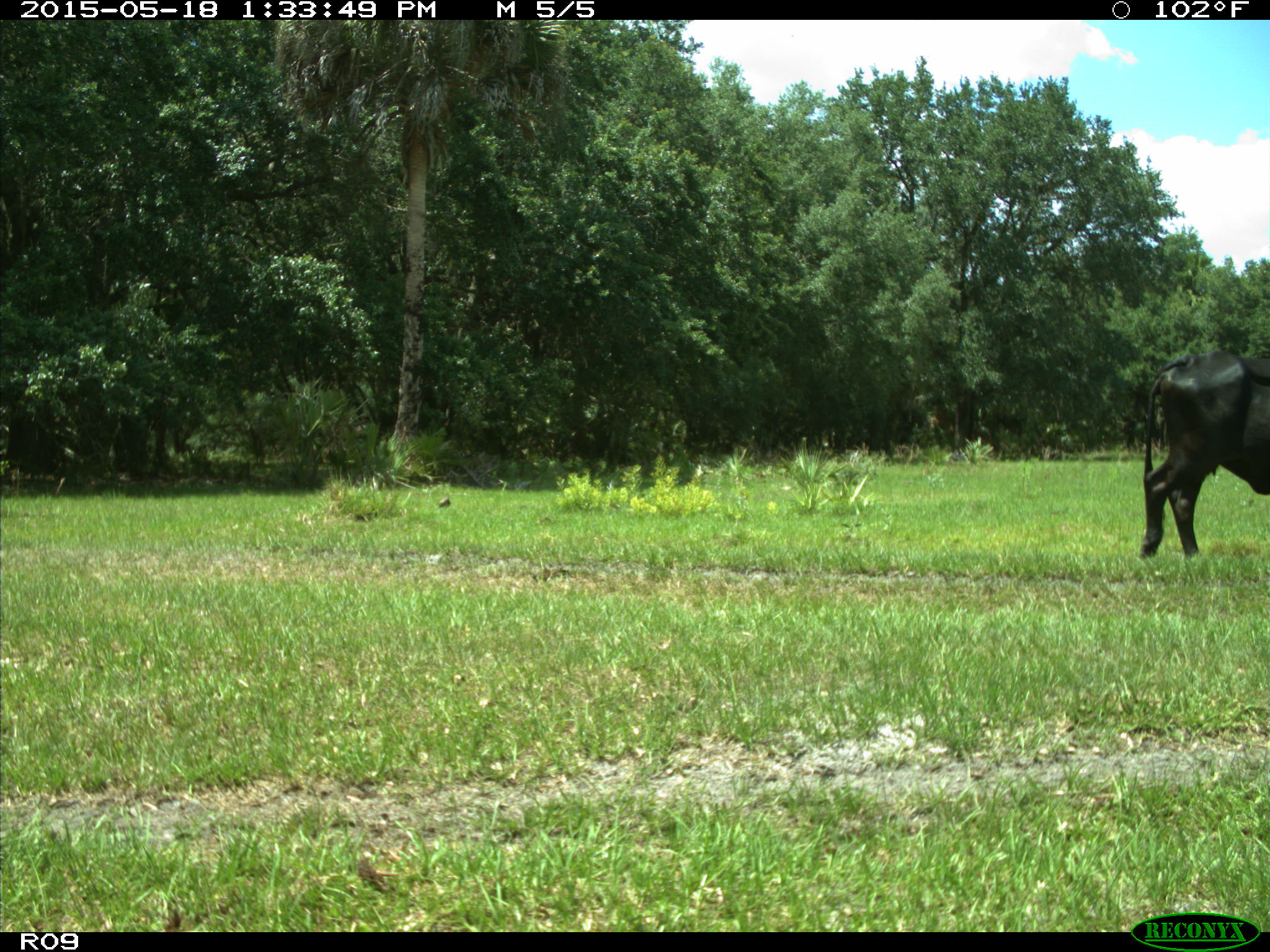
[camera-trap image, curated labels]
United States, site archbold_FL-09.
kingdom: Animalia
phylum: Chordata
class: Mammalia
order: Artiodactyla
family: Bovidae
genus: Bos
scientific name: Bos taurus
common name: domestic cow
Bos taurus (domestic cow).